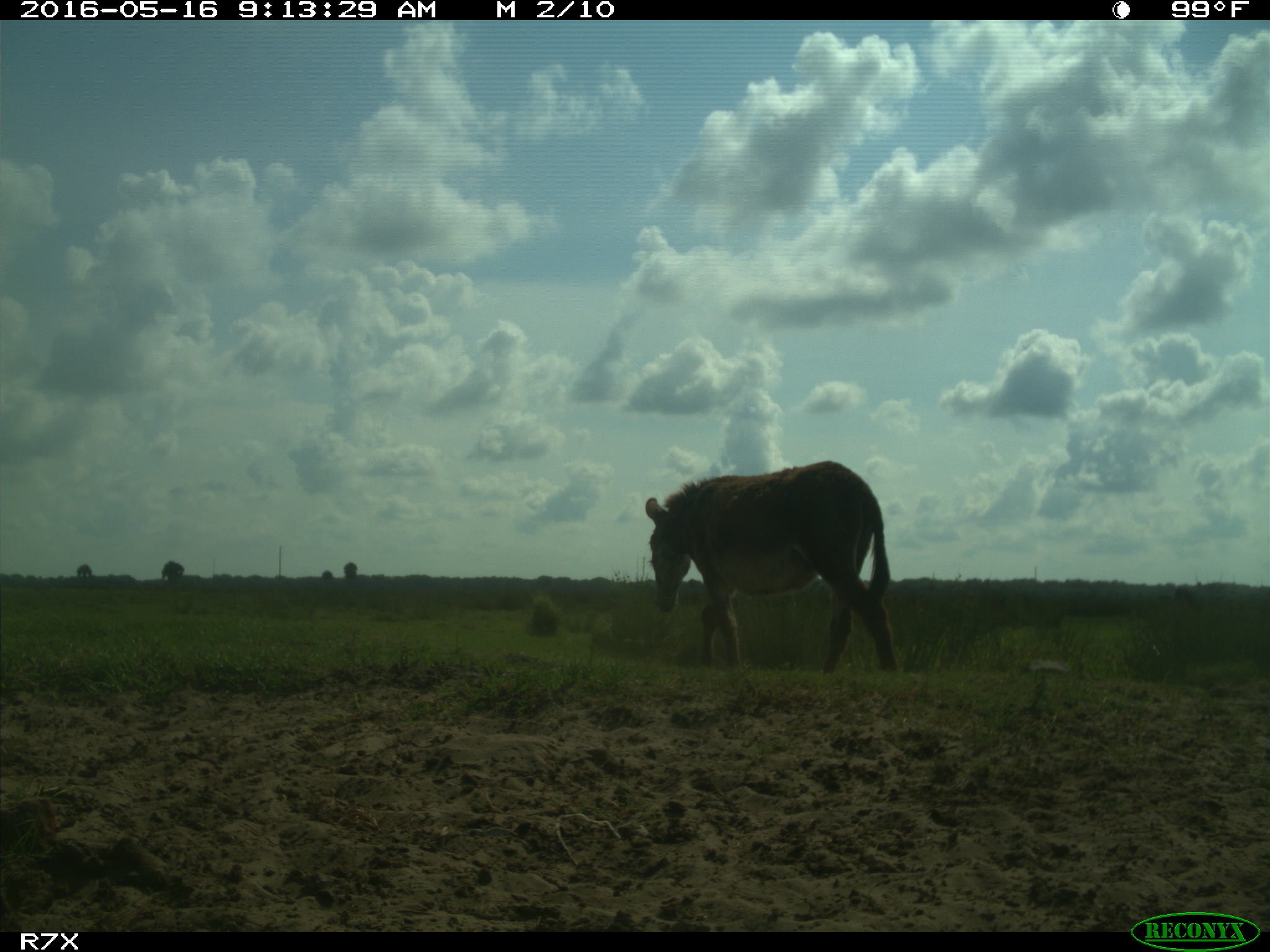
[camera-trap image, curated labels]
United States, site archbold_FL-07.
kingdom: Animalia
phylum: Chordata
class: Mammalia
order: Artiodactyla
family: Bovidae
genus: Bos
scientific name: Bos taurus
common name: domestic cow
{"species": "Bos taurus (domestic cow)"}